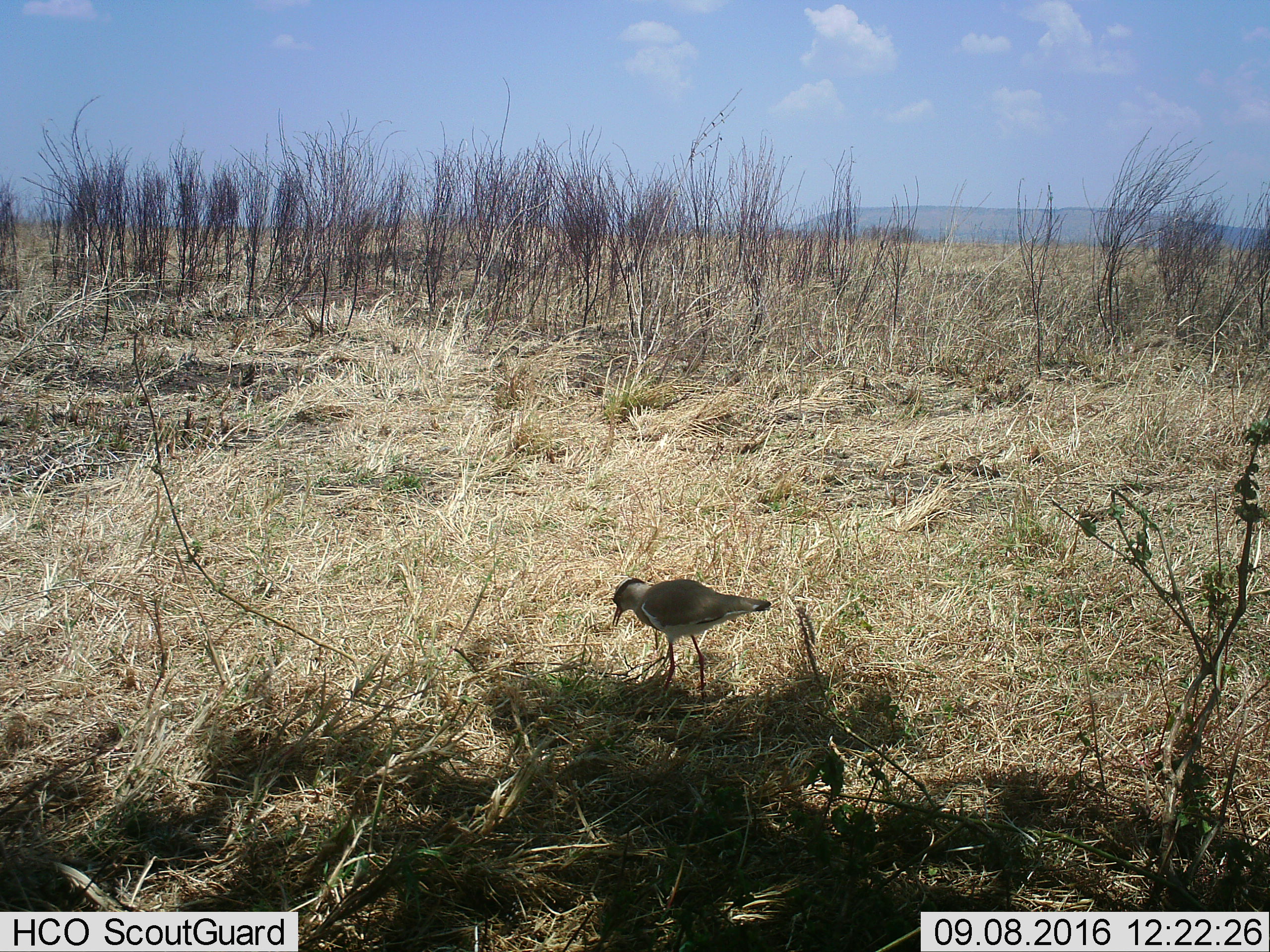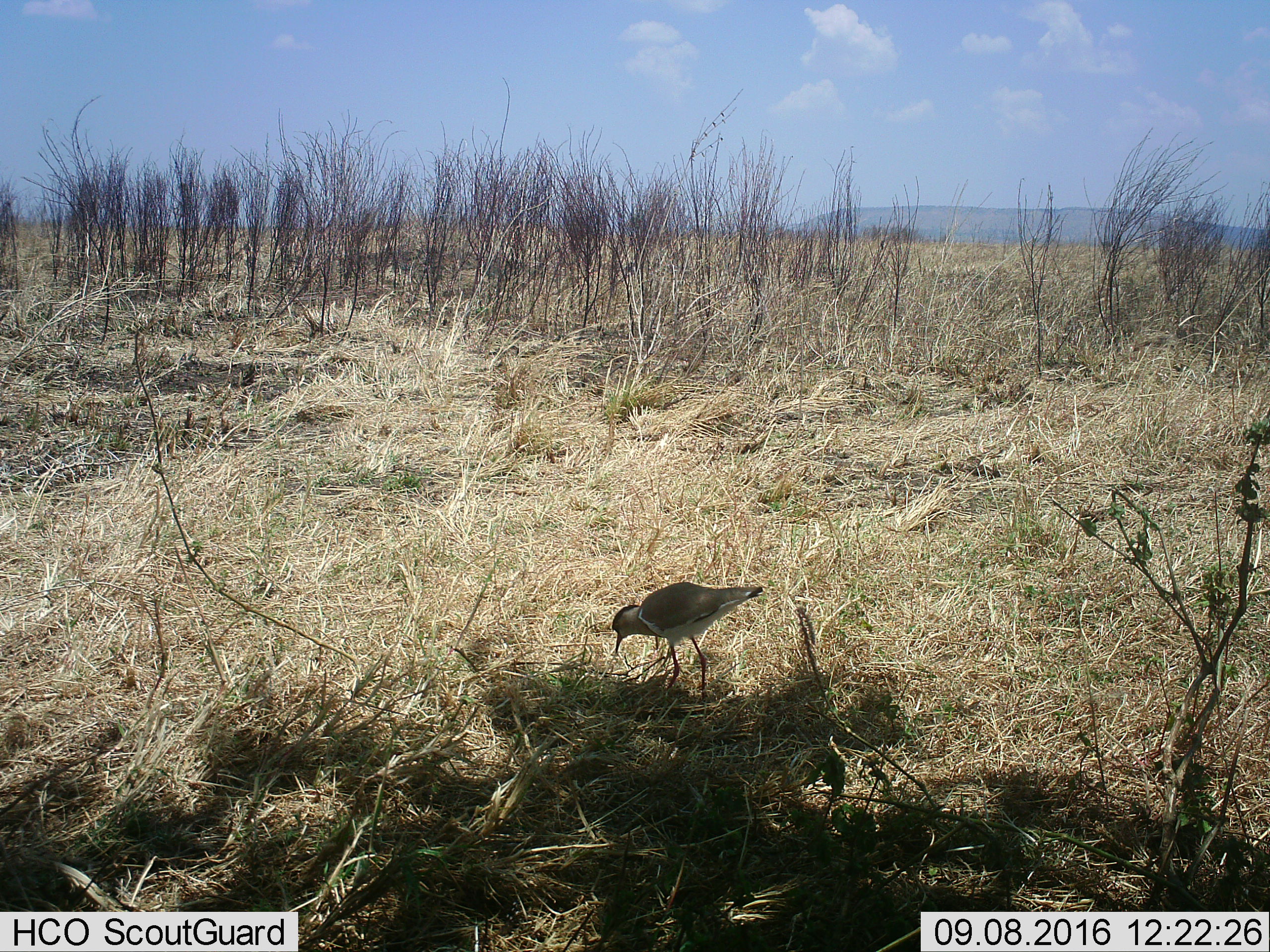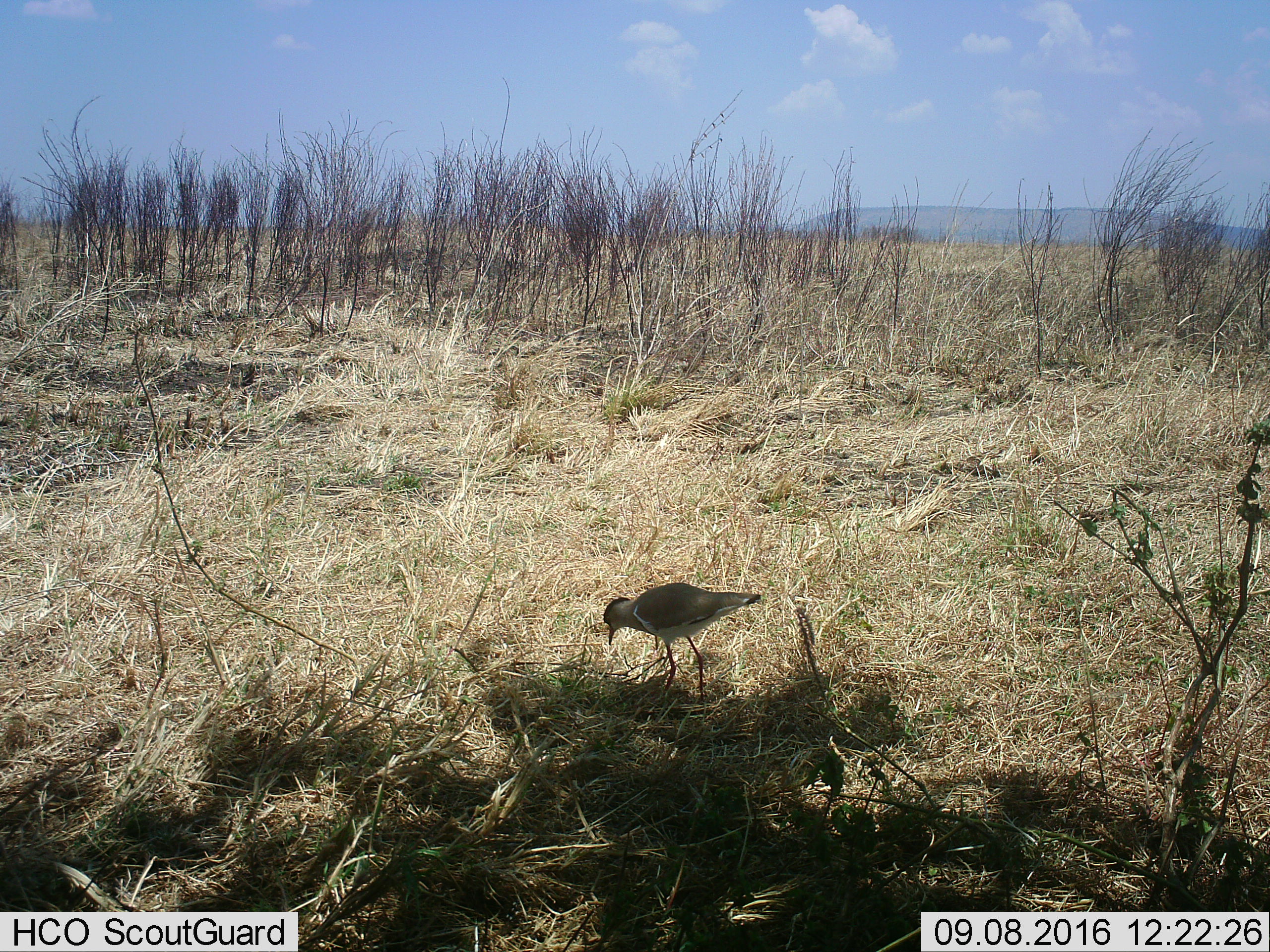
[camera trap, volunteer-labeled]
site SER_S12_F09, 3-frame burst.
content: unidentified animal